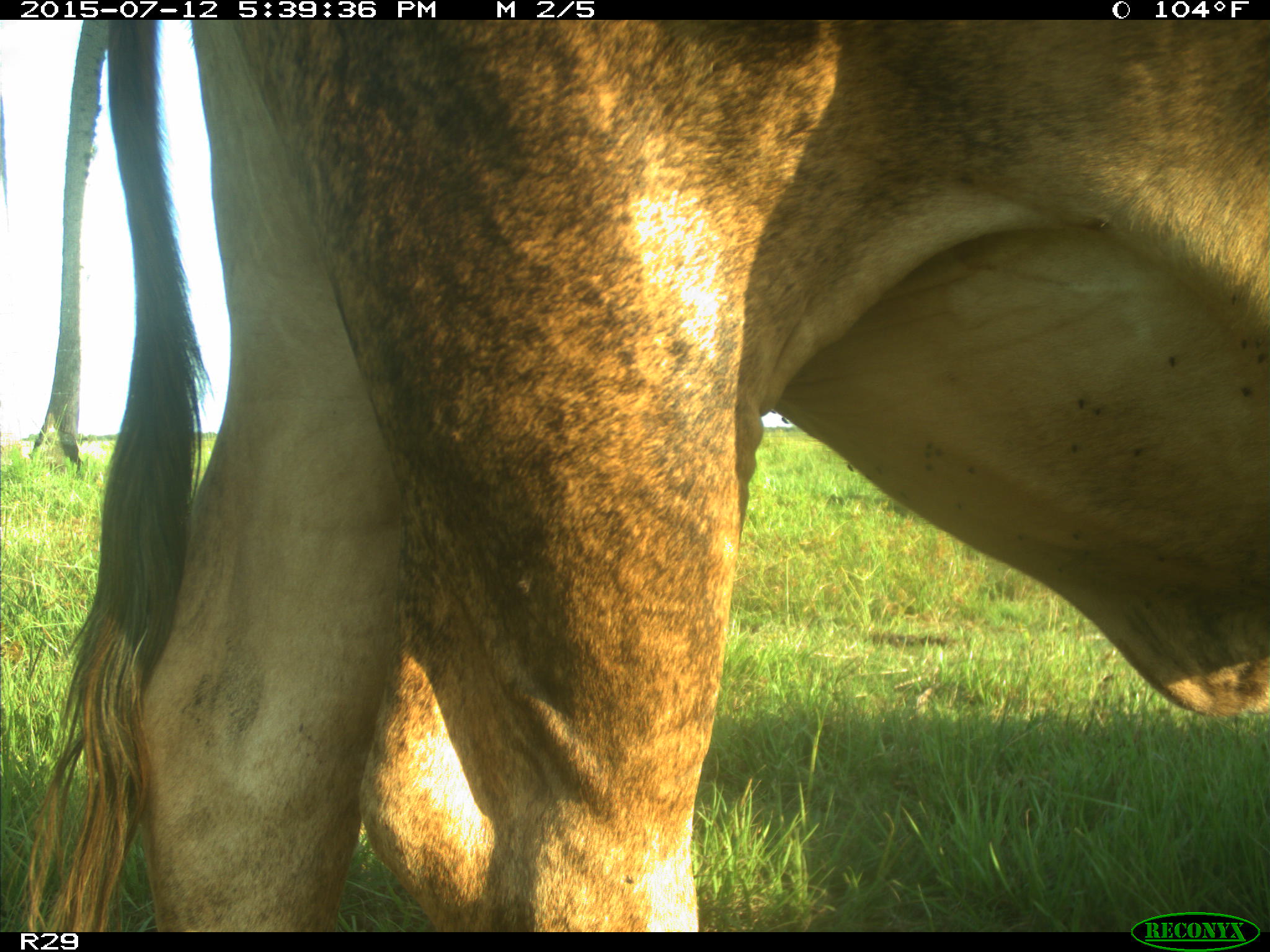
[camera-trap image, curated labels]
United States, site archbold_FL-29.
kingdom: Animalia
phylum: Chordata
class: Mammalia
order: Artiodactyla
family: Bovidae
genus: Bos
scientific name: Bos taurus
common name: domestic cow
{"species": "Bos taurus (domestic cow)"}